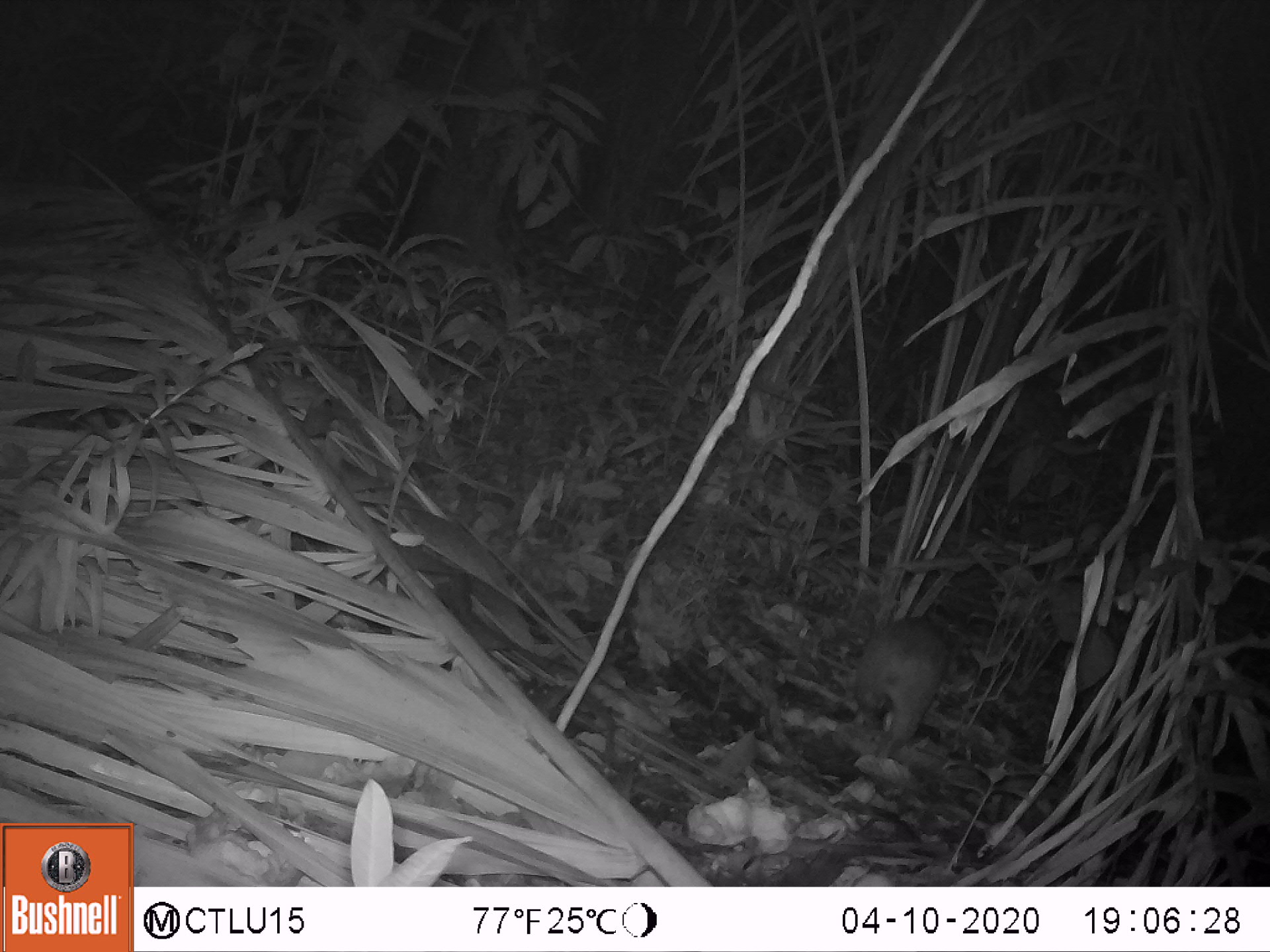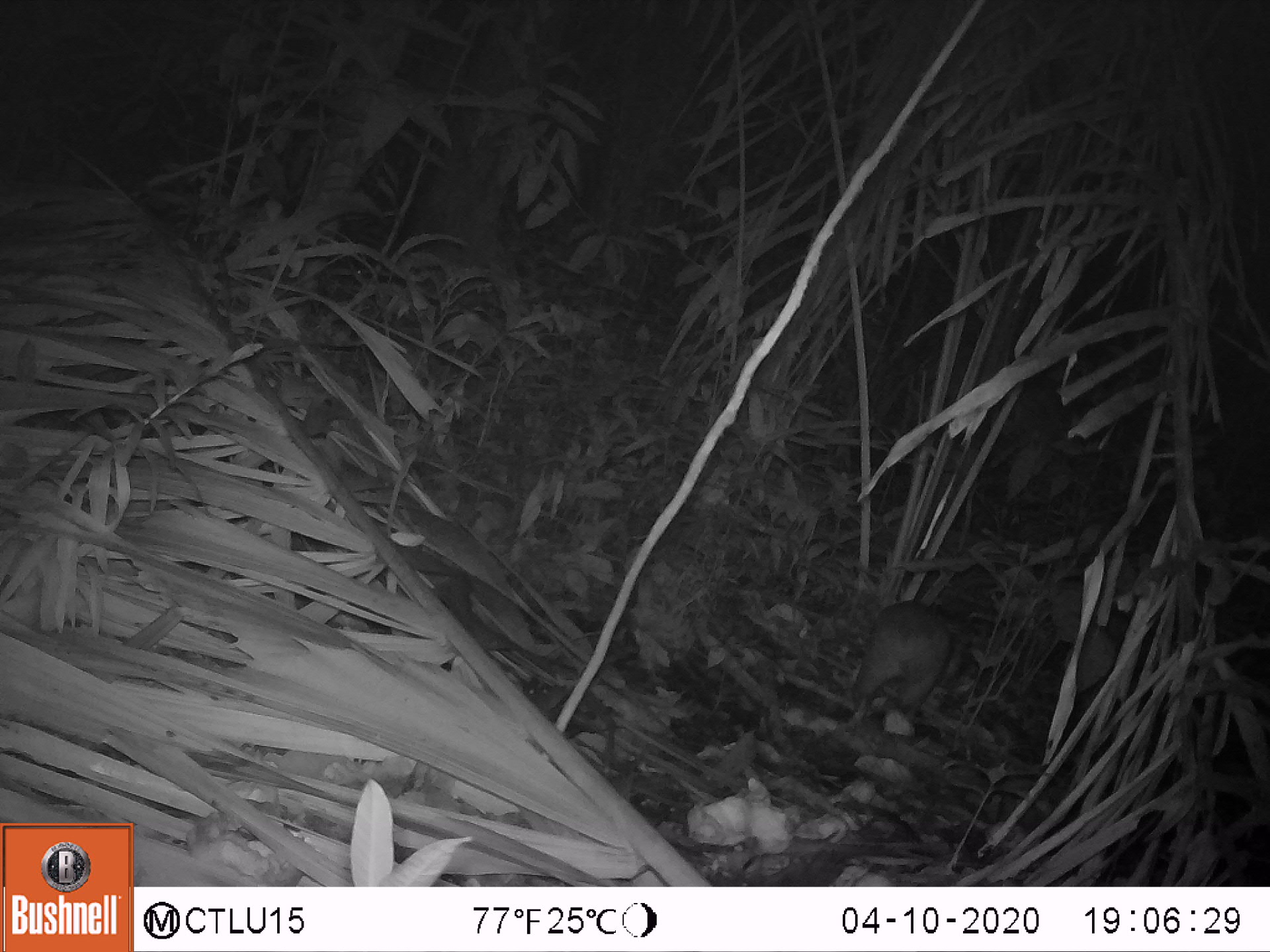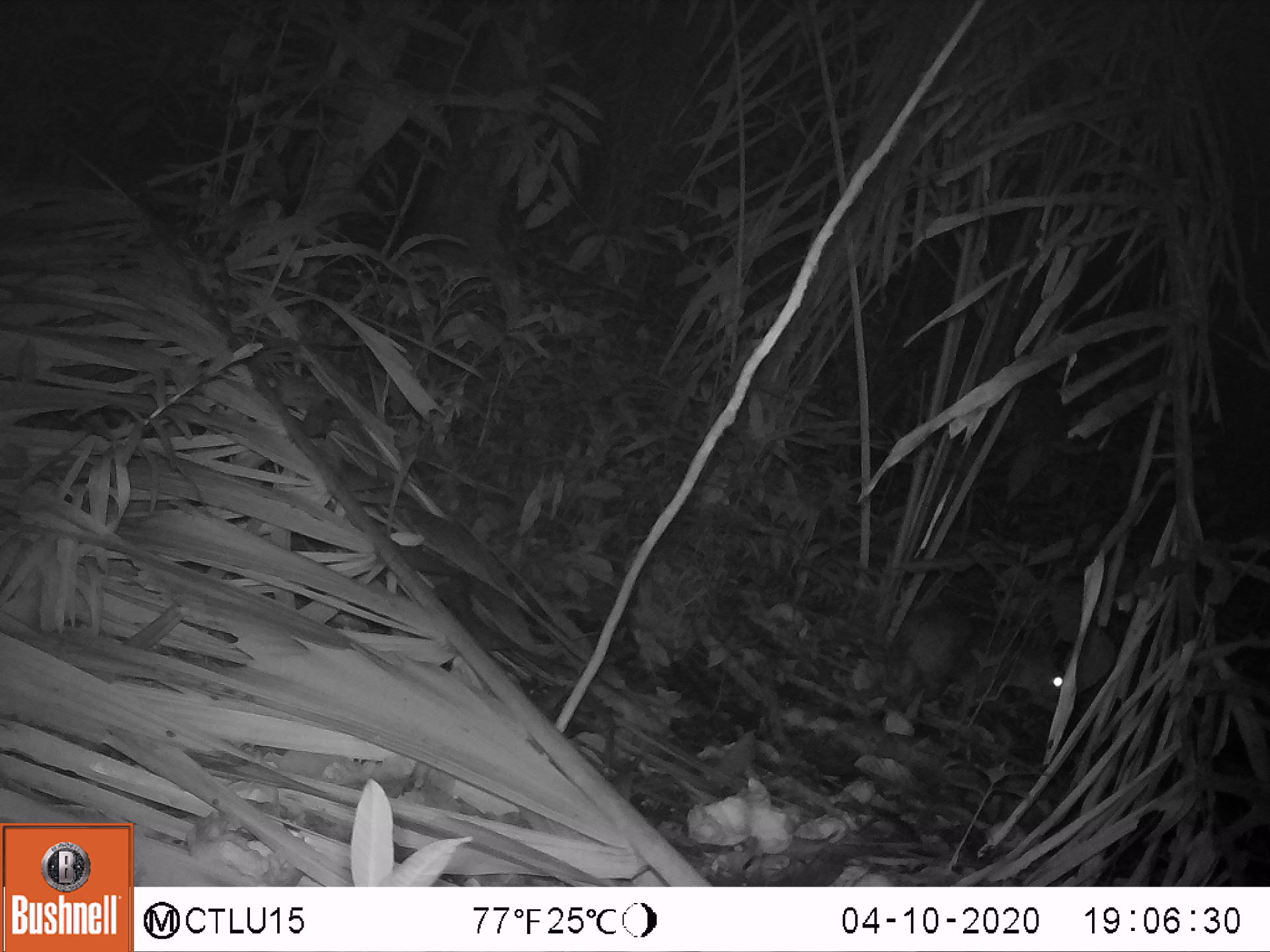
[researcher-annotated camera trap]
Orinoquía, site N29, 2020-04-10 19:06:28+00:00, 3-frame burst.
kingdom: Animalia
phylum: Chordata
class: Mammalia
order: Rodentia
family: Cuniculidae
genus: Cuniculus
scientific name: Cuniculus paca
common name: spotted paca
Spotted paca (Cuniculus paca).